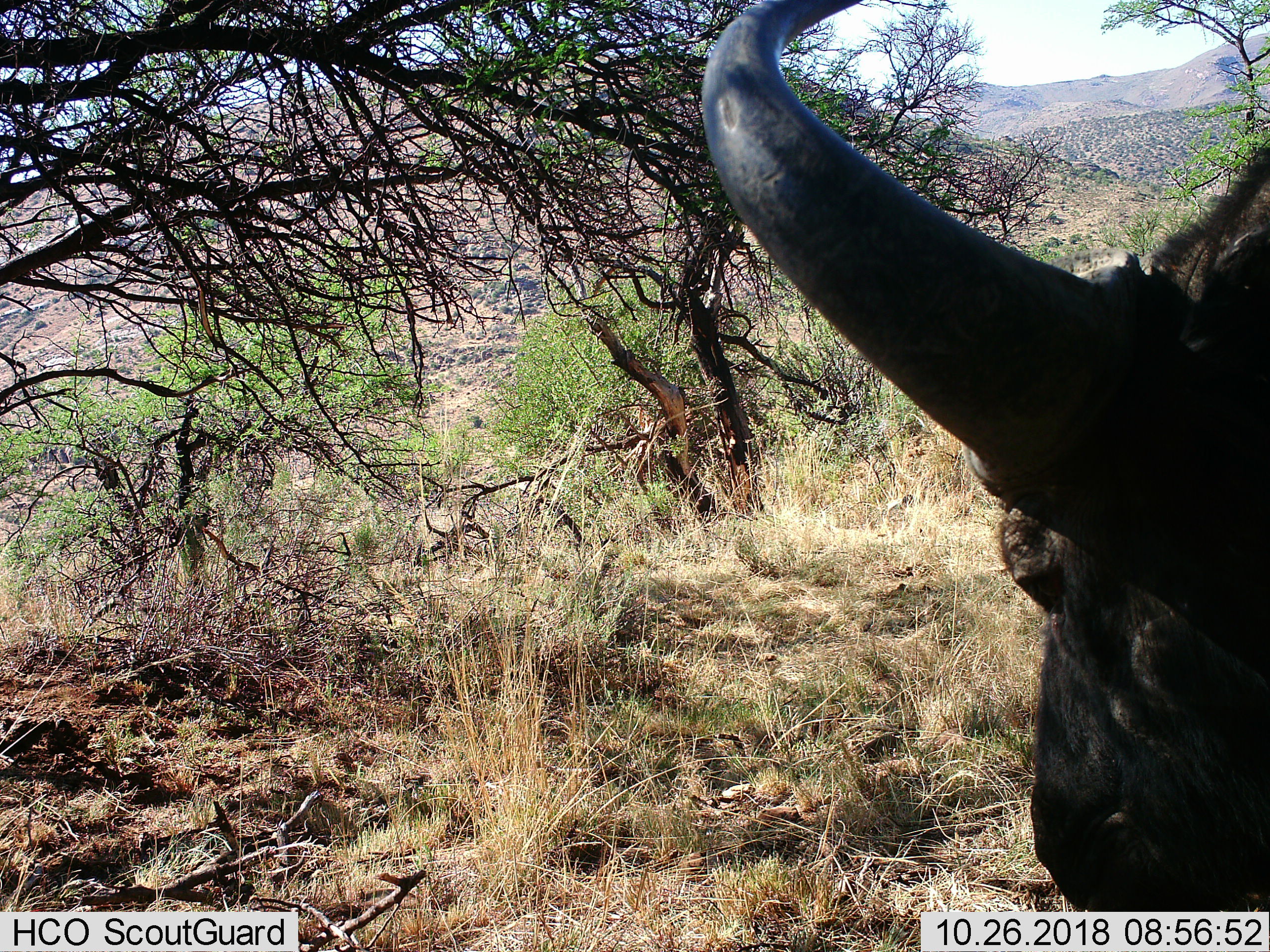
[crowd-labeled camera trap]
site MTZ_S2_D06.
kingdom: Animalia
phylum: Chordata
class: Mammalia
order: Artiodactyla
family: Bovidae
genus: Syncerus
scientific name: Syncerus caffer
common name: african buffalo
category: buffalo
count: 1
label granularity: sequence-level